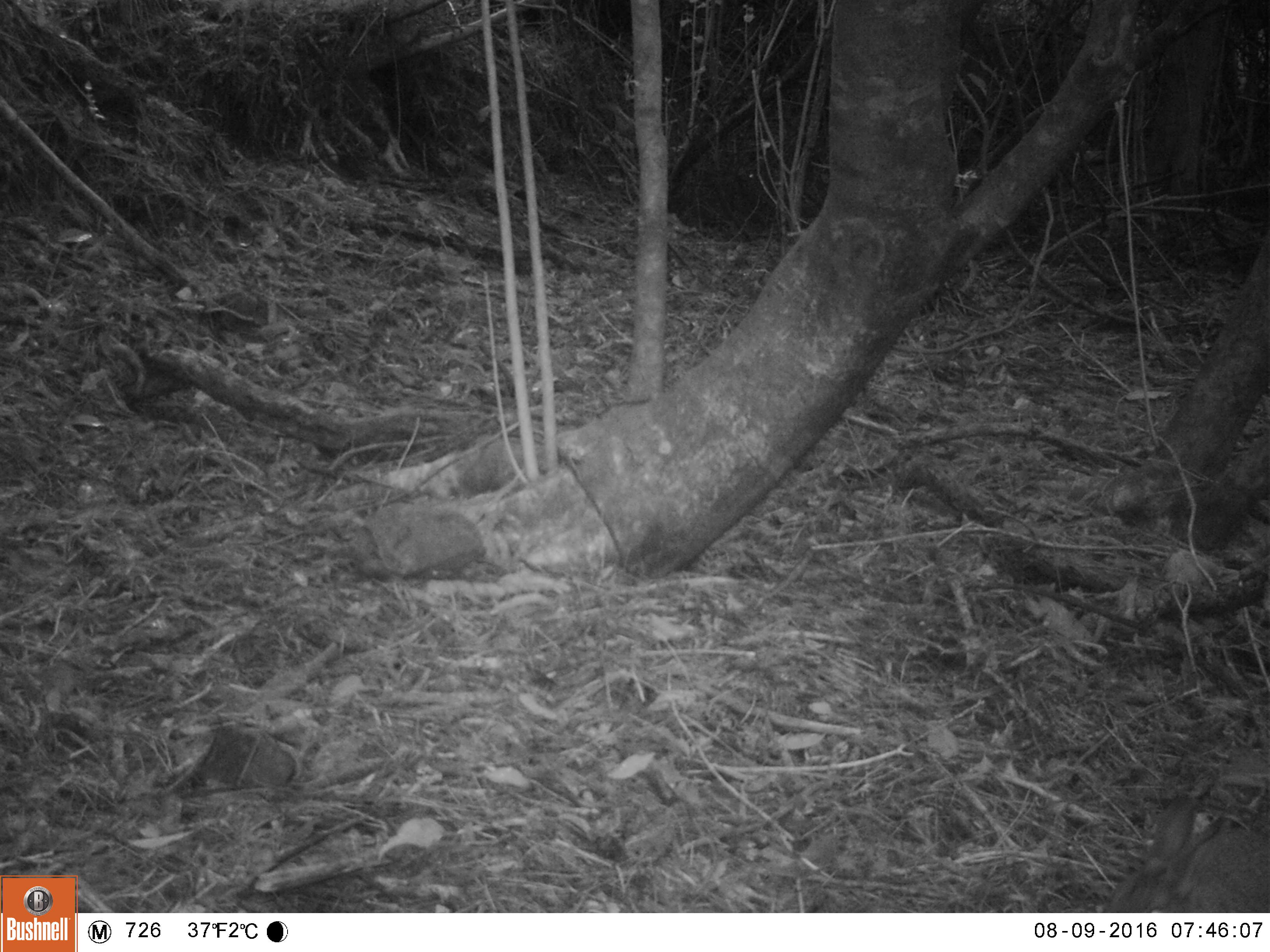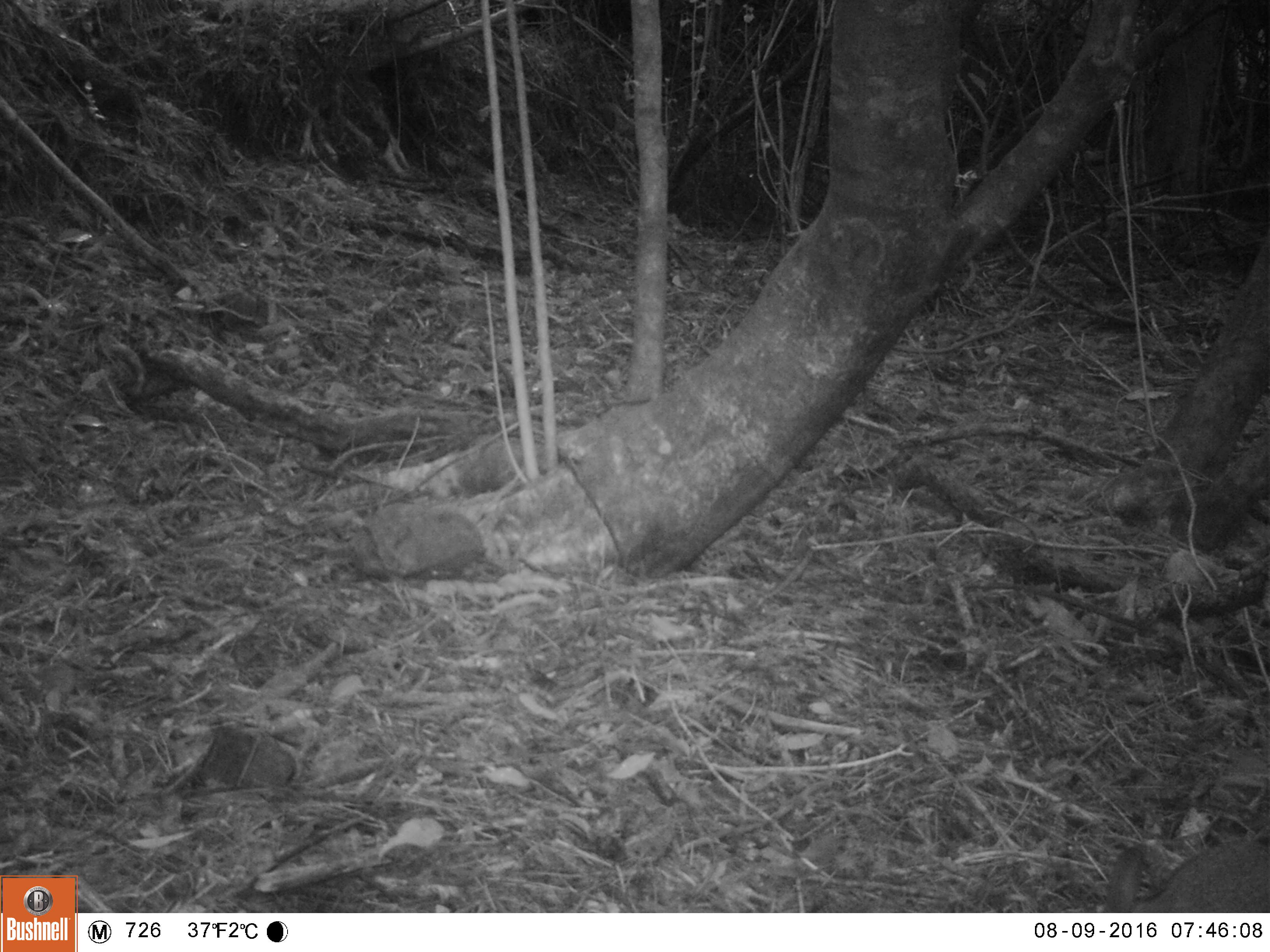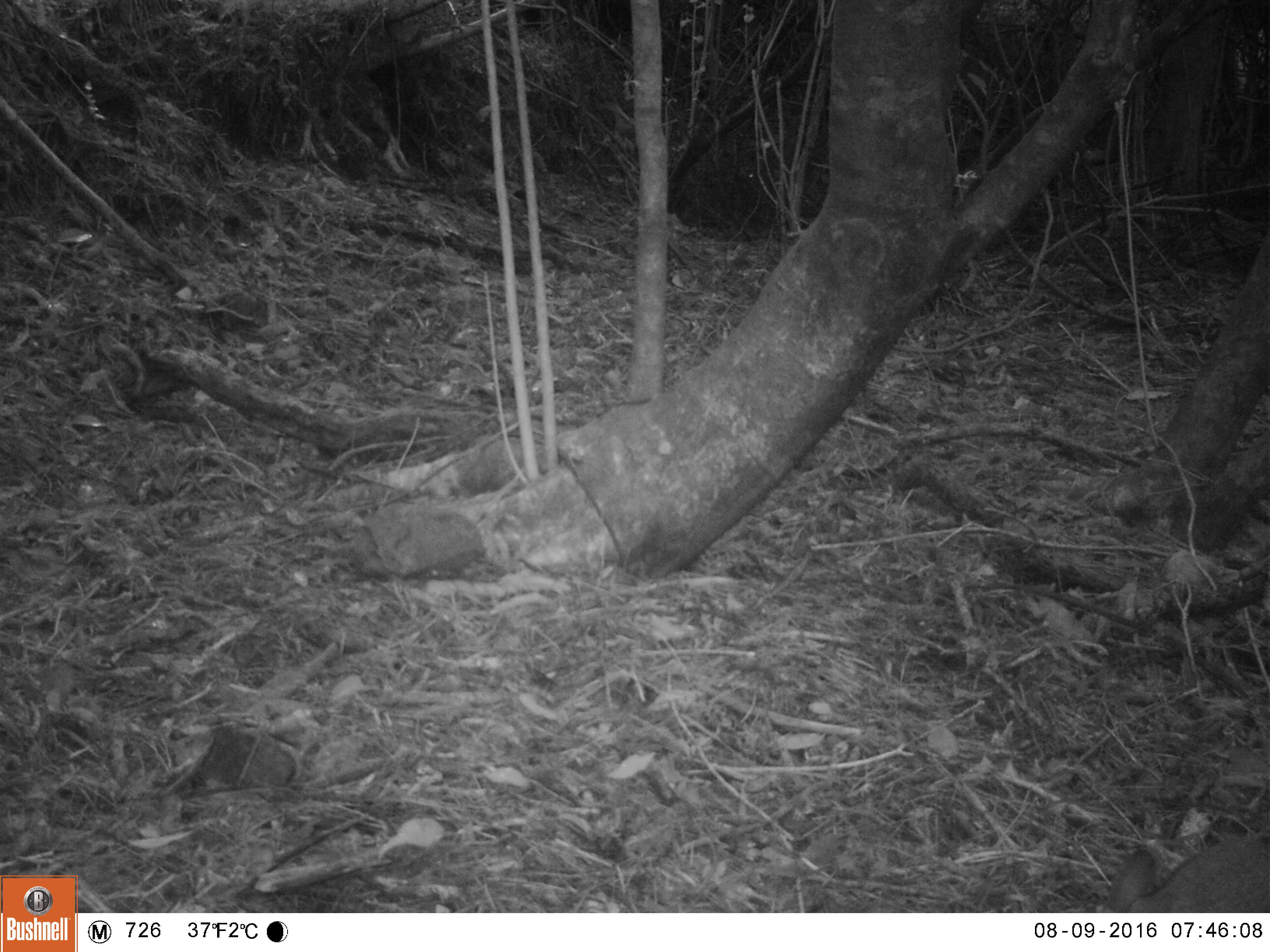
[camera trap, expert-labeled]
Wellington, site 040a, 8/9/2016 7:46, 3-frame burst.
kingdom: Animalia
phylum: Chordata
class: Mammalia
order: Lagomorpha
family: Leporidae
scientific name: Leporidae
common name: rabbit